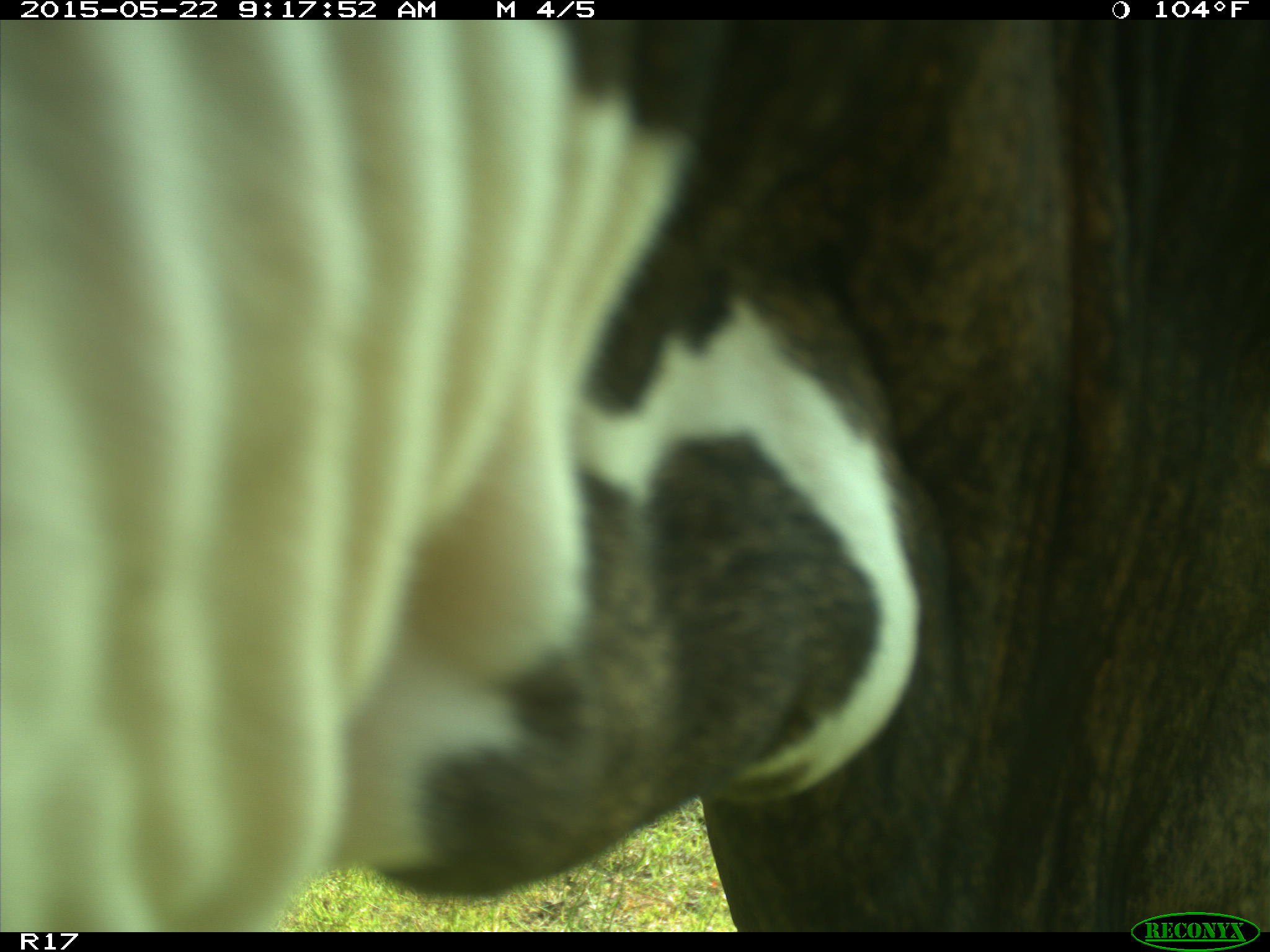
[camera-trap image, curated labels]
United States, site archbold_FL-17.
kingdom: Animalia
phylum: Chordata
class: Mammalia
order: Artiodactyla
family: Bovidae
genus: Bos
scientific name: Bos taurus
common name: domestic cow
Bos taurus (domestic cow).